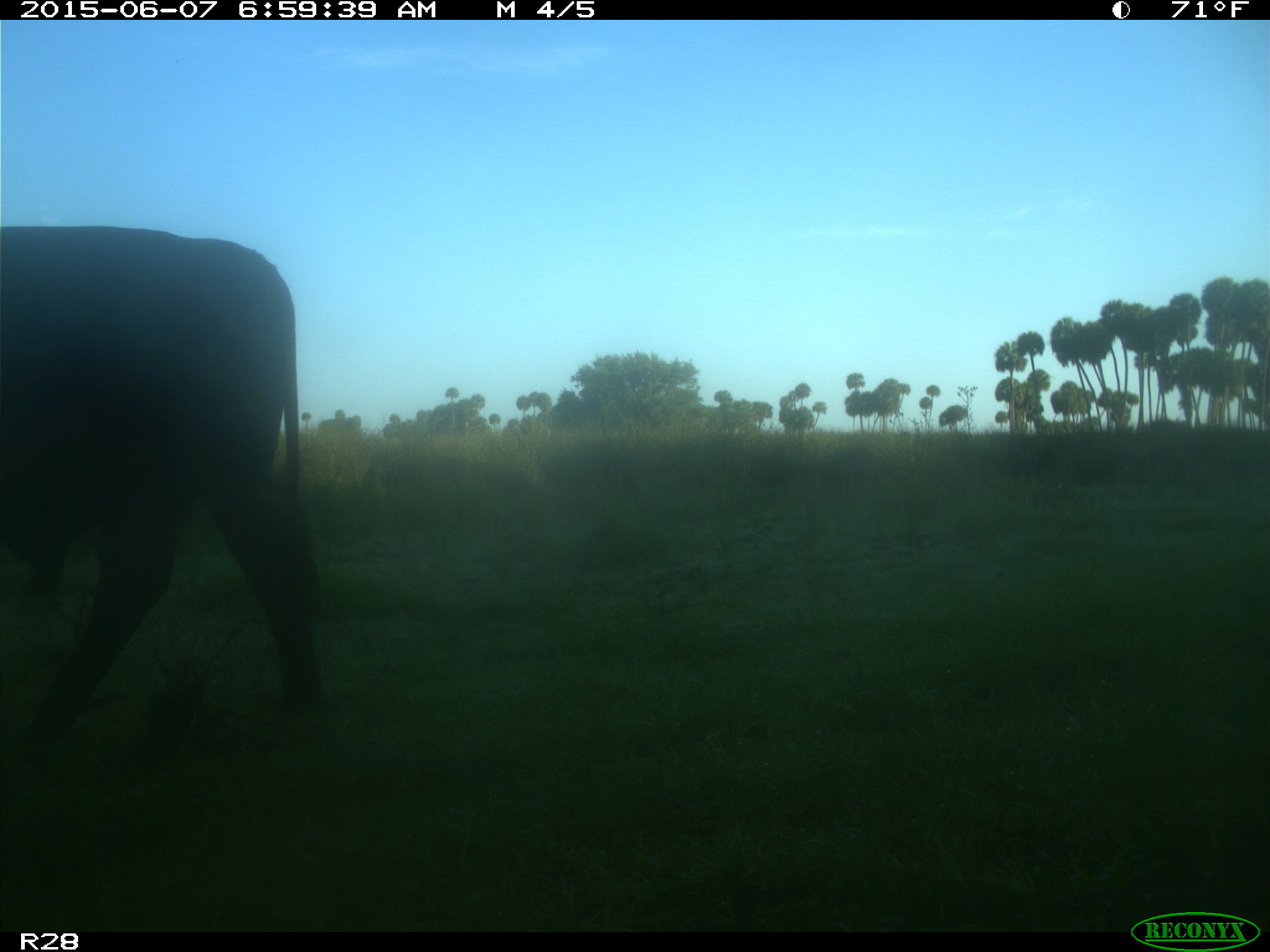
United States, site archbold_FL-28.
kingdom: Animalia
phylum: Chordata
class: Mammalia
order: Artiodactyla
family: Bovidae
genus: Bos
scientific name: Bos taurus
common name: domestic cow